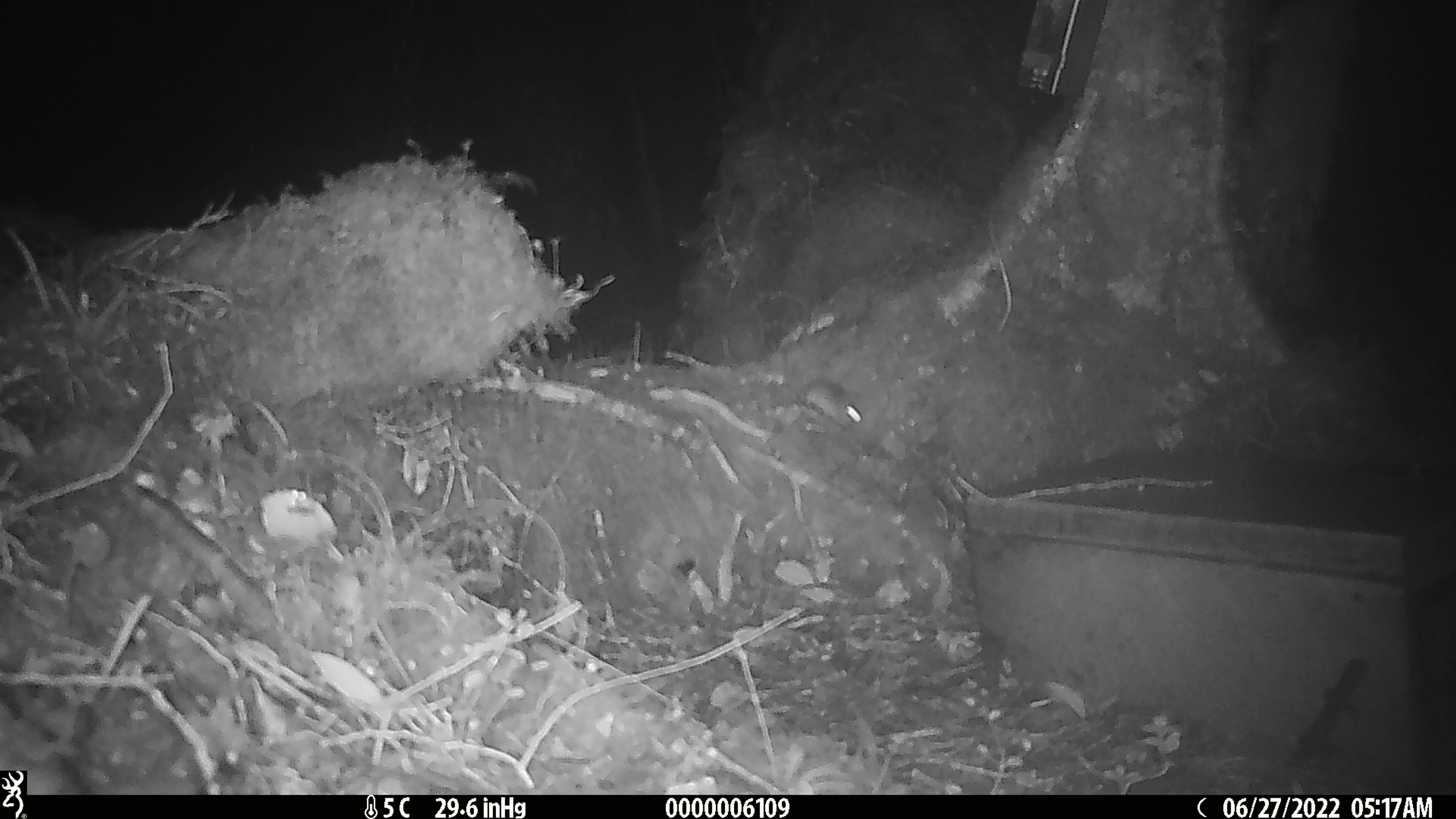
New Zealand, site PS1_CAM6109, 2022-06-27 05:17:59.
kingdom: Animalia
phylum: Chordata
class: Mammalia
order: Rodentia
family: Muridae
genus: Mus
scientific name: Mus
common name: mouse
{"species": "mouse (Mus)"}